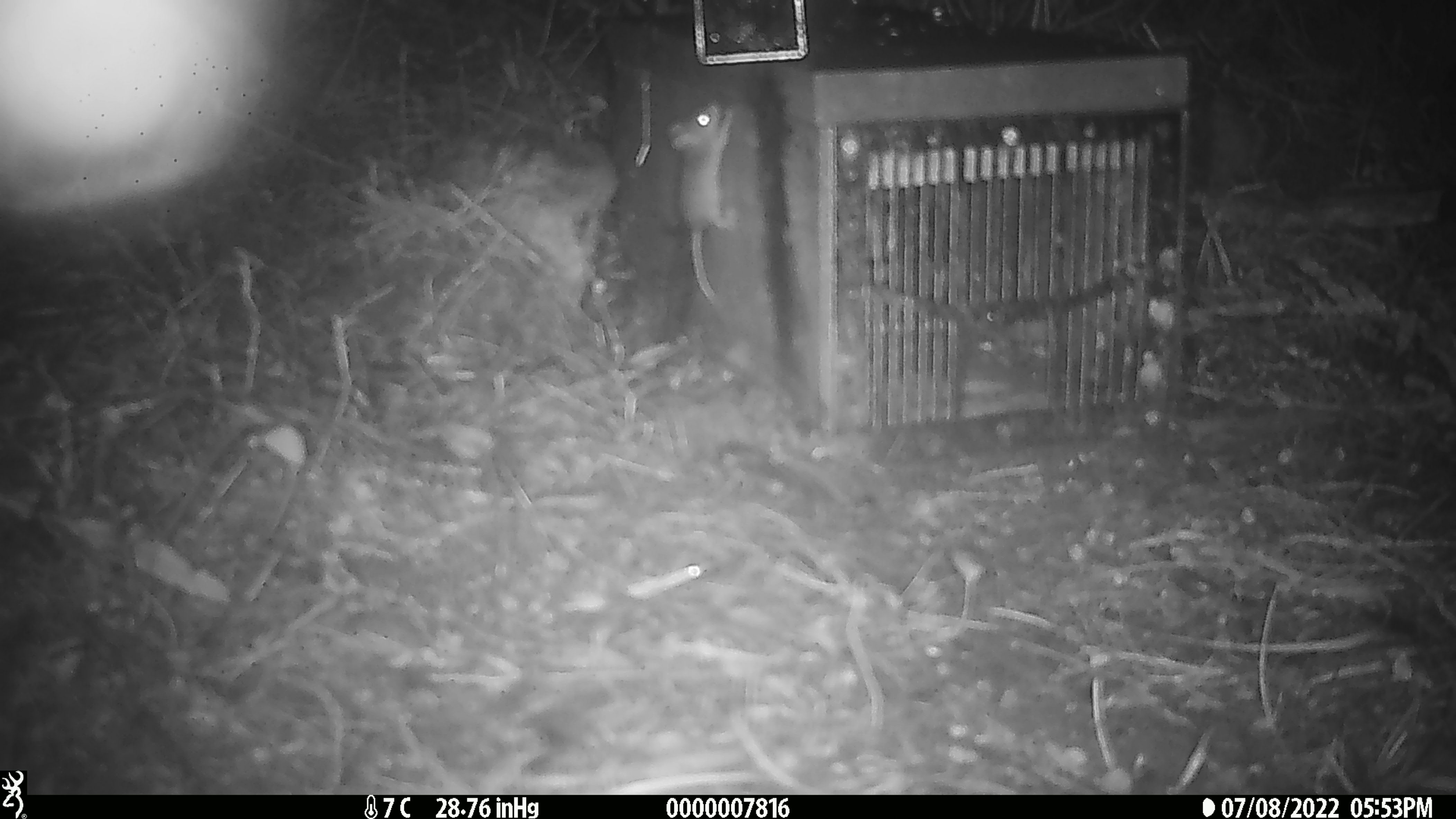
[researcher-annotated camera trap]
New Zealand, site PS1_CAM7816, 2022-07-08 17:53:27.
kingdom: Animalia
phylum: Chordata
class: Mammalia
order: Rodentia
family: Muridae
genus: Mus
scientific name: Mus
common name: mouse